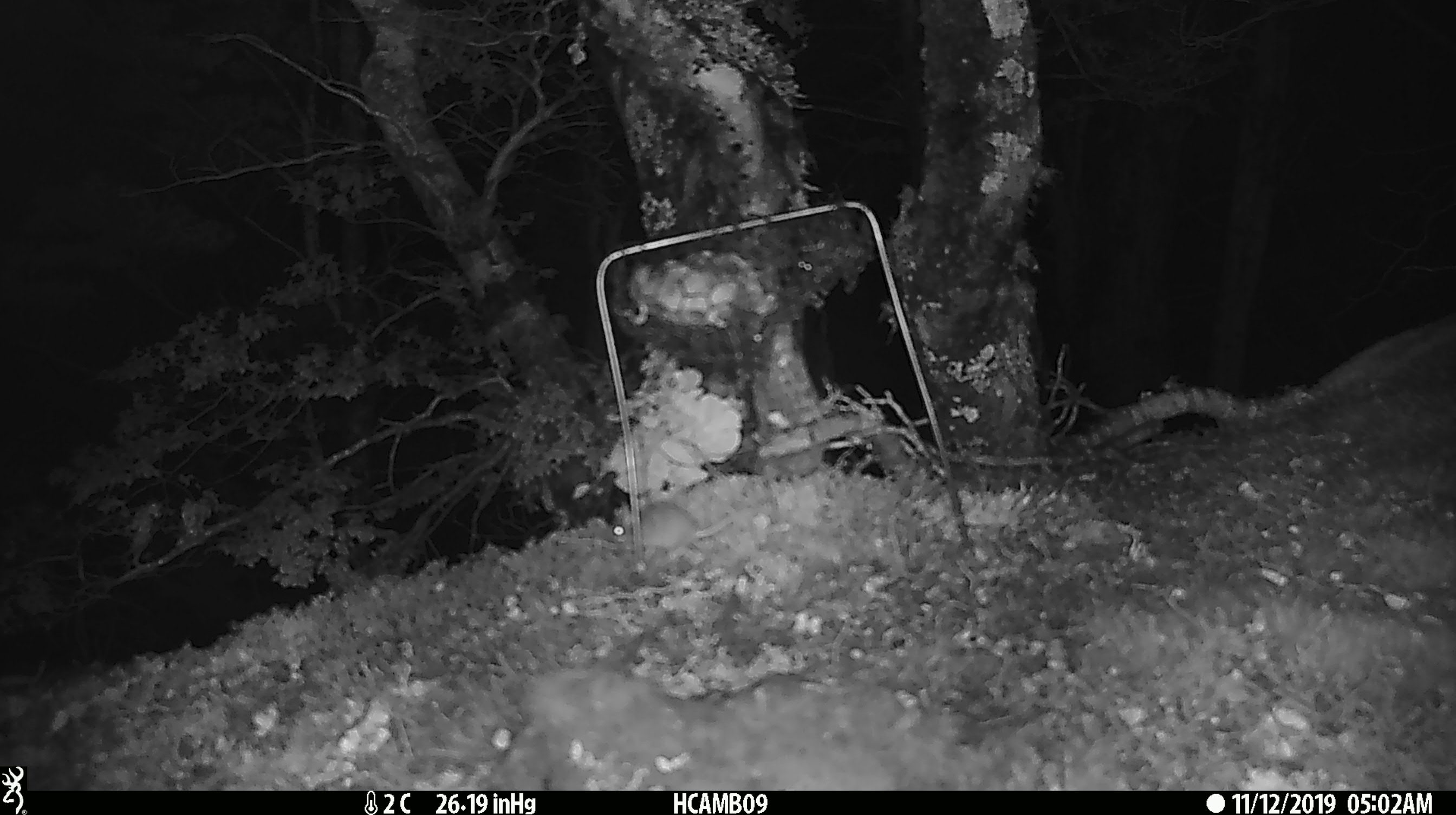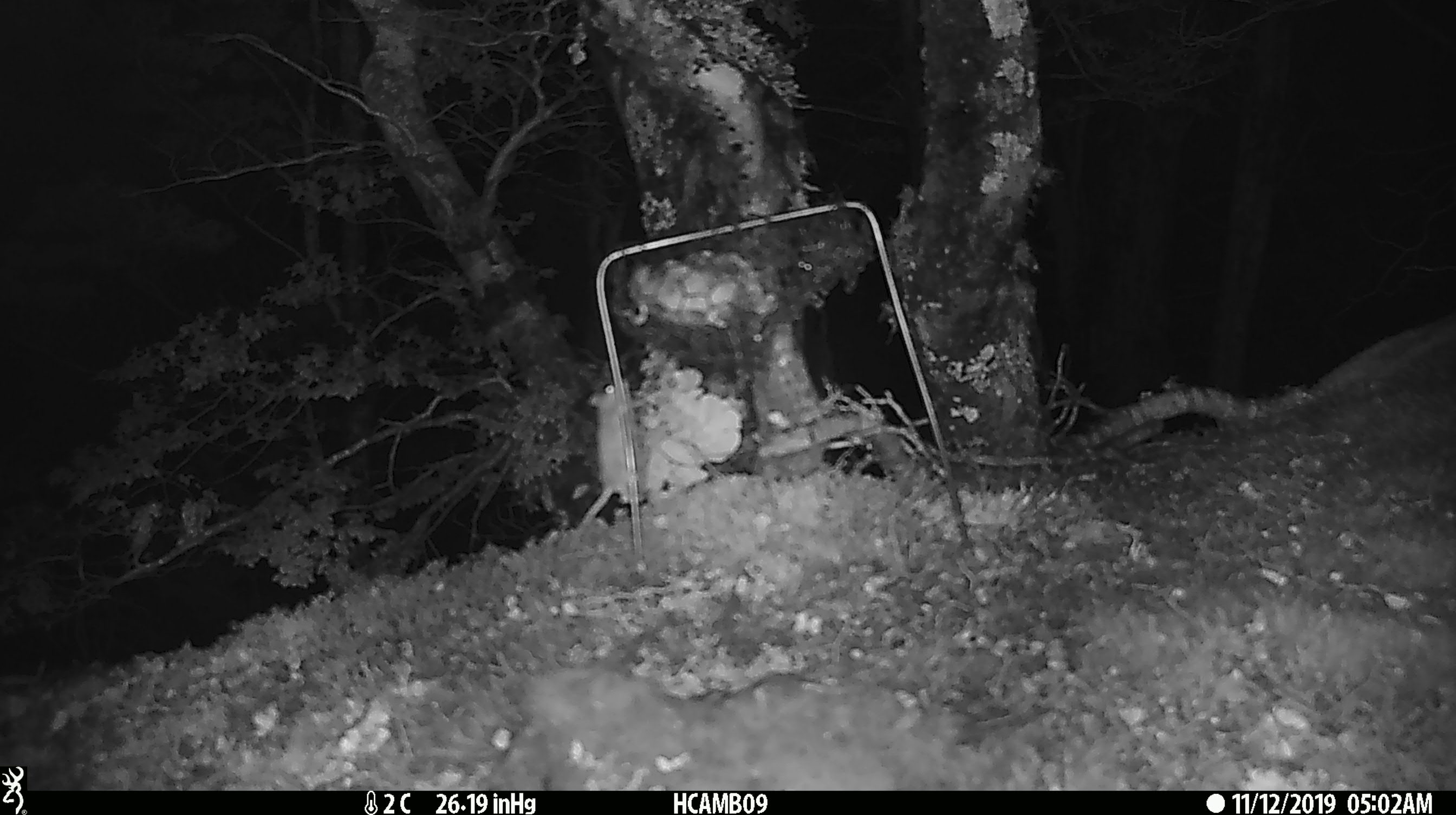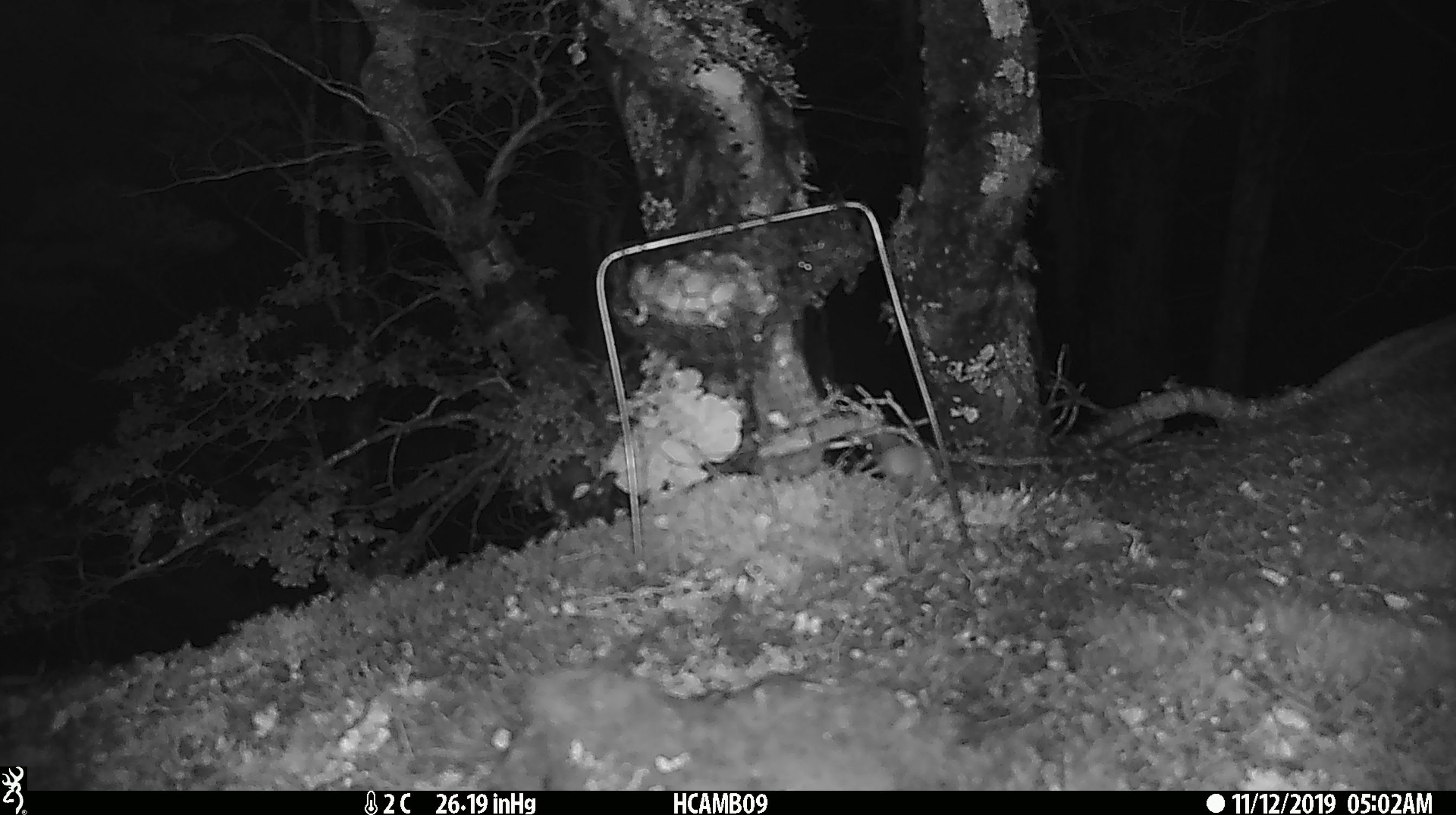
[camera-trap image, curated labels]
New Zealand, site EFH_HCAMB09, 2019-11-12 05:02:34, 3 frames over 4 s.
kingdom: Animalia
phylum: Chordata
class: Mammalia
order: Rodentia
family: Muridae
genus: Mus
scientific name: Mus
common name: mouse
Mouse (Mus).